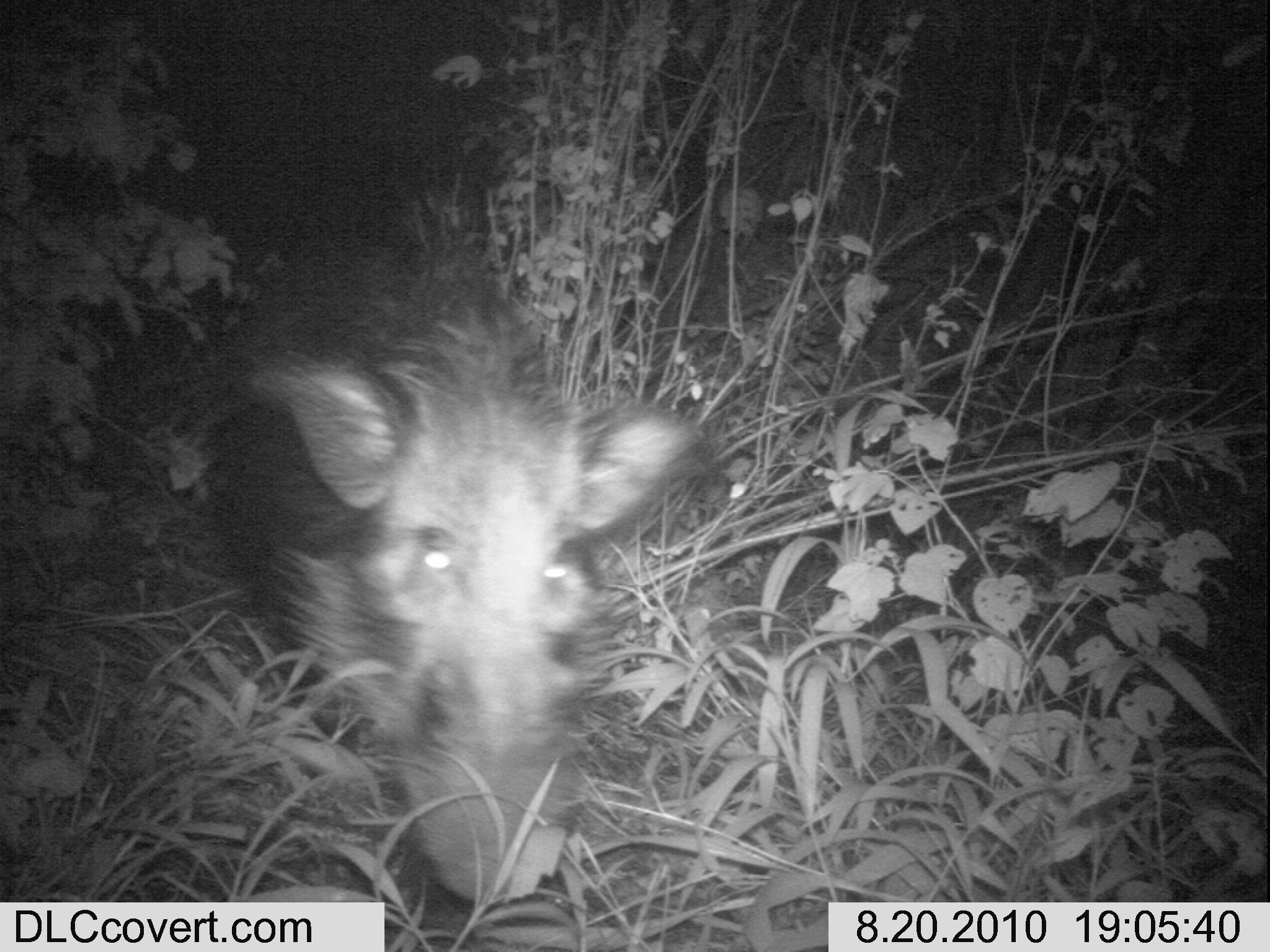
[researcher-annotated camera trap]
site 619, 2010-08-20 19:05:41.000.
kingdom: Animalia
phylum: Chordata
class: Mammalia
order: Artiodactyla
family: Suidae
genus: Potamochoerus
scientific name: Potamochoerus larvatus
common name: bushpig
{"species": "Potamochoerus larvatus (bushpig)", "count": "1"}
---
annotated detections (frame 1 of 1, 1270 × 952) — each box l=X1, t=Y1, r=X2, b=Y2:
potamochoerus larvatus: l=206, t=265, r=713, b=919